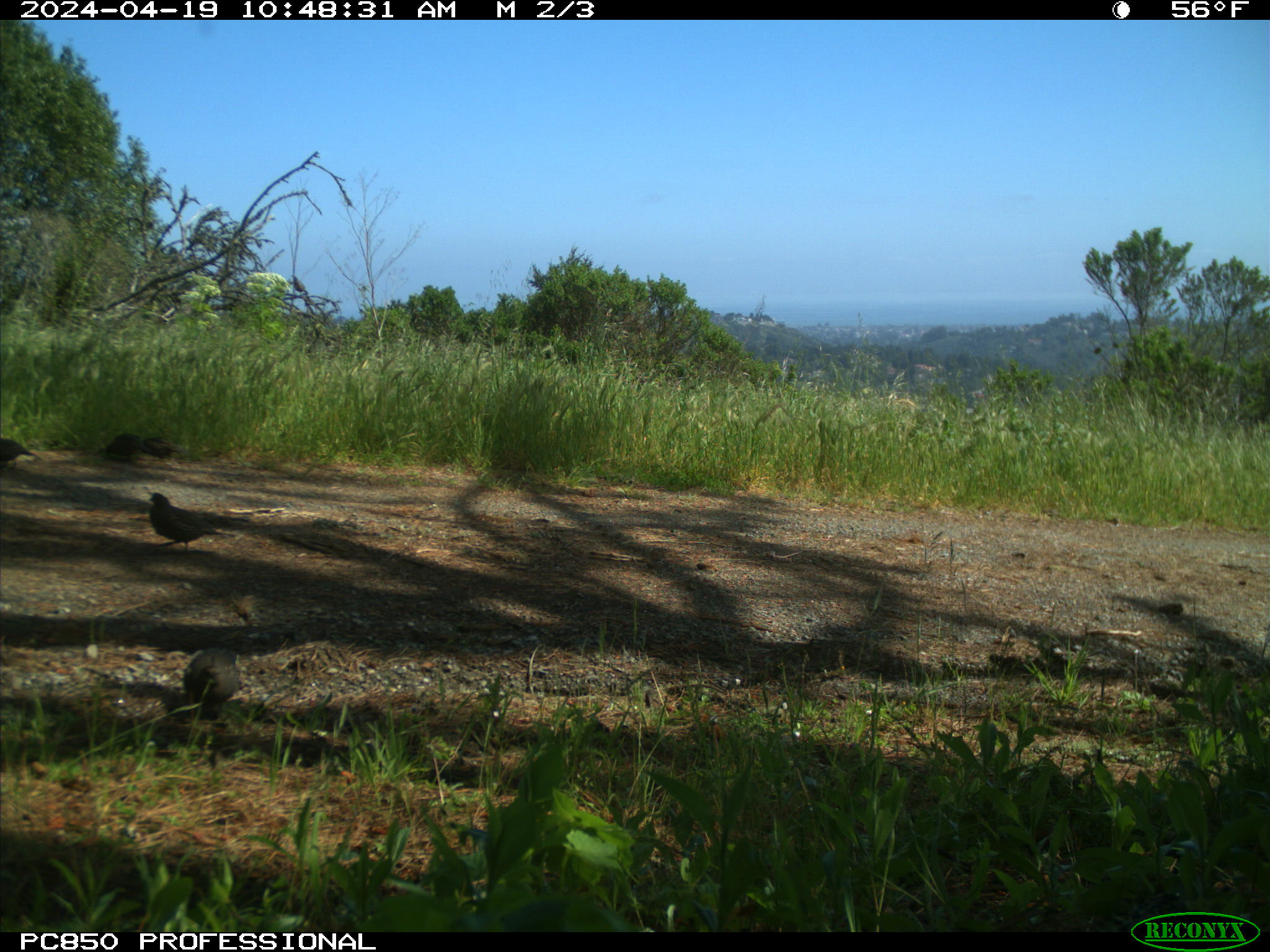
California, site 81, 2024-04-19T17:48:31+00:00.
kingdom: Animalia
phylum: Chordata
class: Aves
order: Galliformes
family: Odontophoridae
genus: Callipepla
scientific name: Callipepla californica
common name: california quail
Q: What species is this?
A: California quail (Callipepla californica).